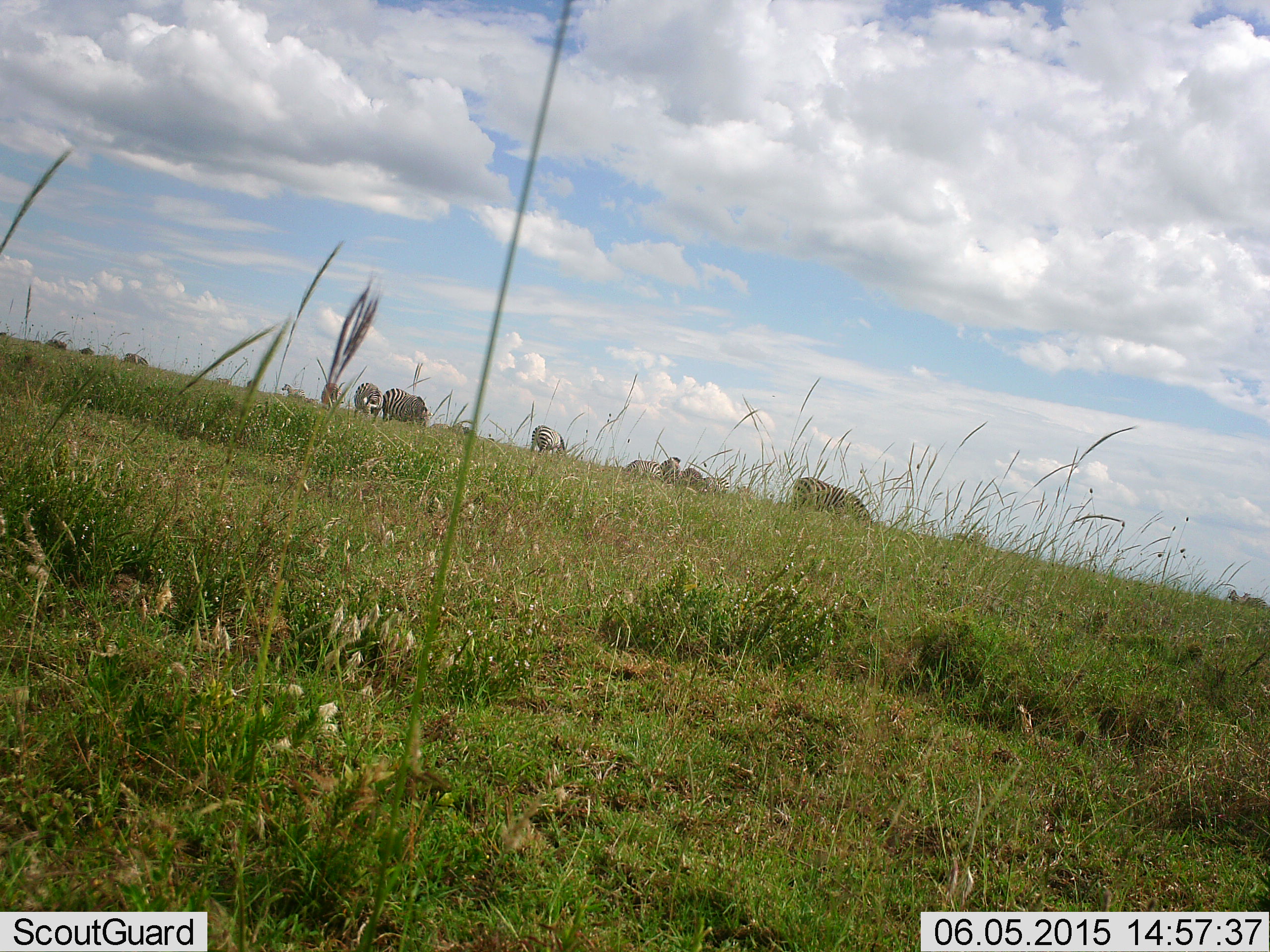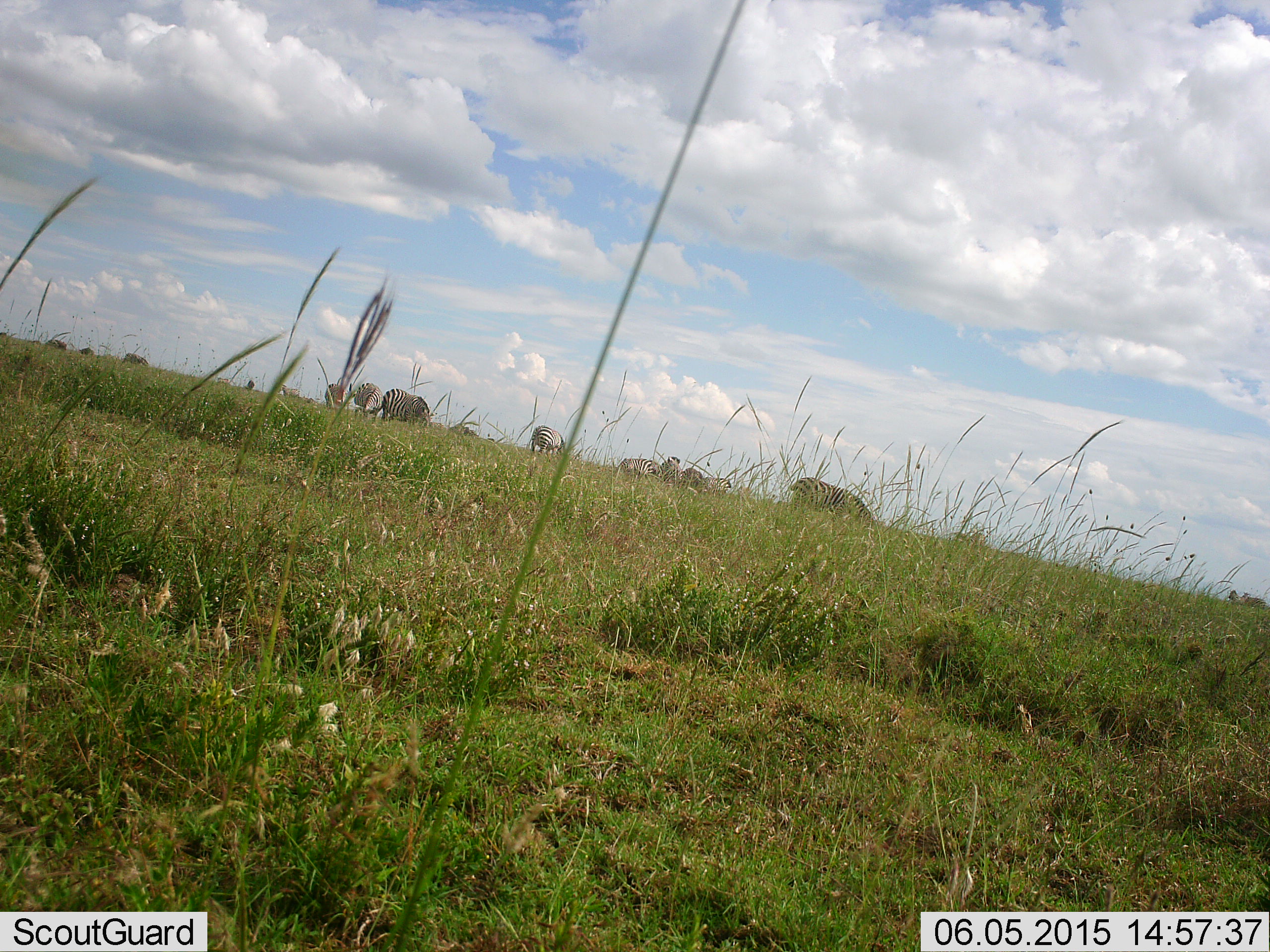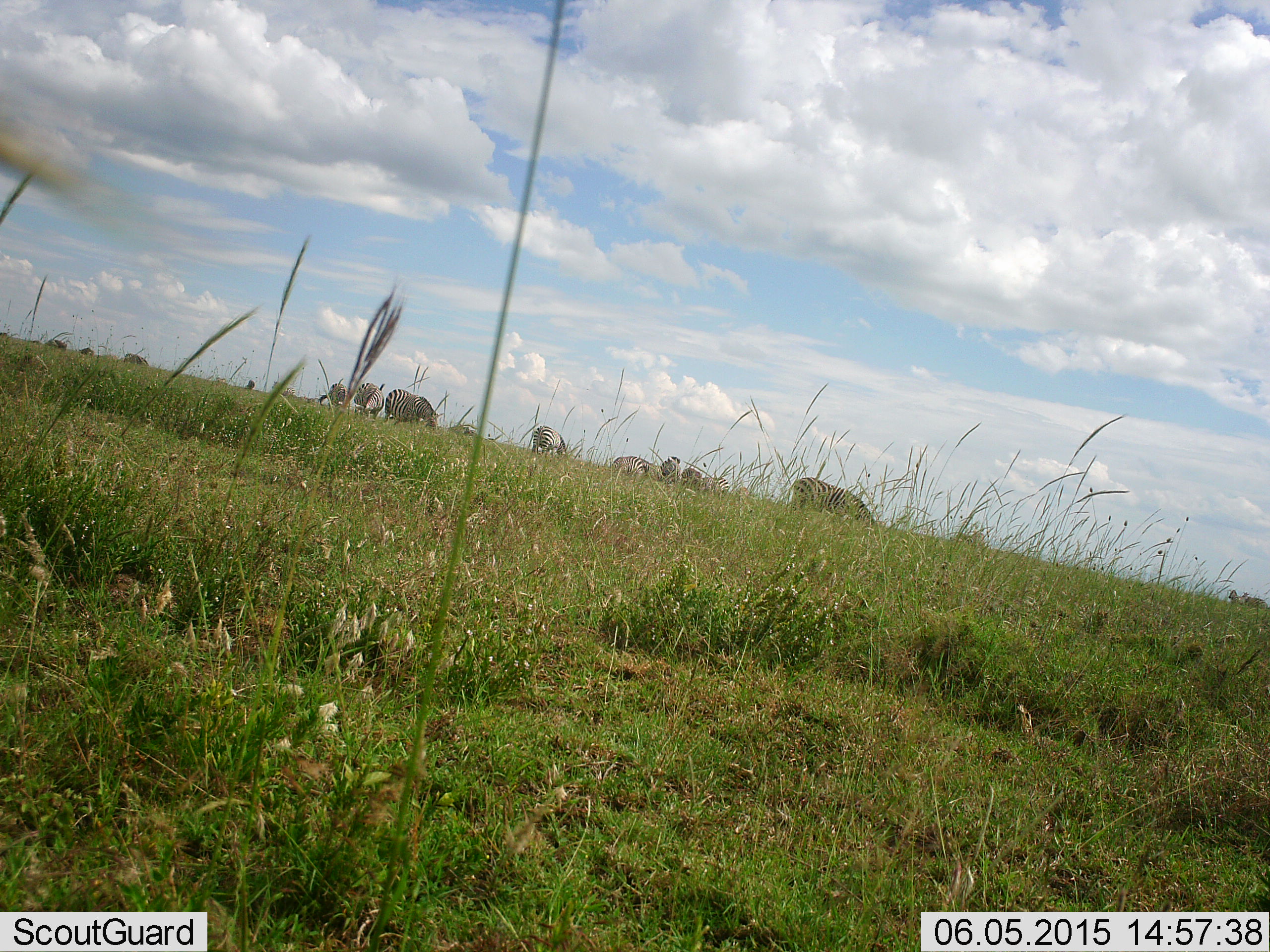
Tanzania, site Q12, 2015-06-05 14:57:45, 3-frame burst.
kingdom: Animalia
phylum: Chordata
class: Mammalia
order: Perissodactyla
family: Equidae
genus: Equus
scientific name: Equus quagga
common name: plains zebra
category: zebra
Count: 8.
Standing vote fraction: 18%.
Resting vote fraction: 0%.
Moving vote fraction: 27%.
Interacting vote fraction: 0%.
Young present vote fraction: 0%.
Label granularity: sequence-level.